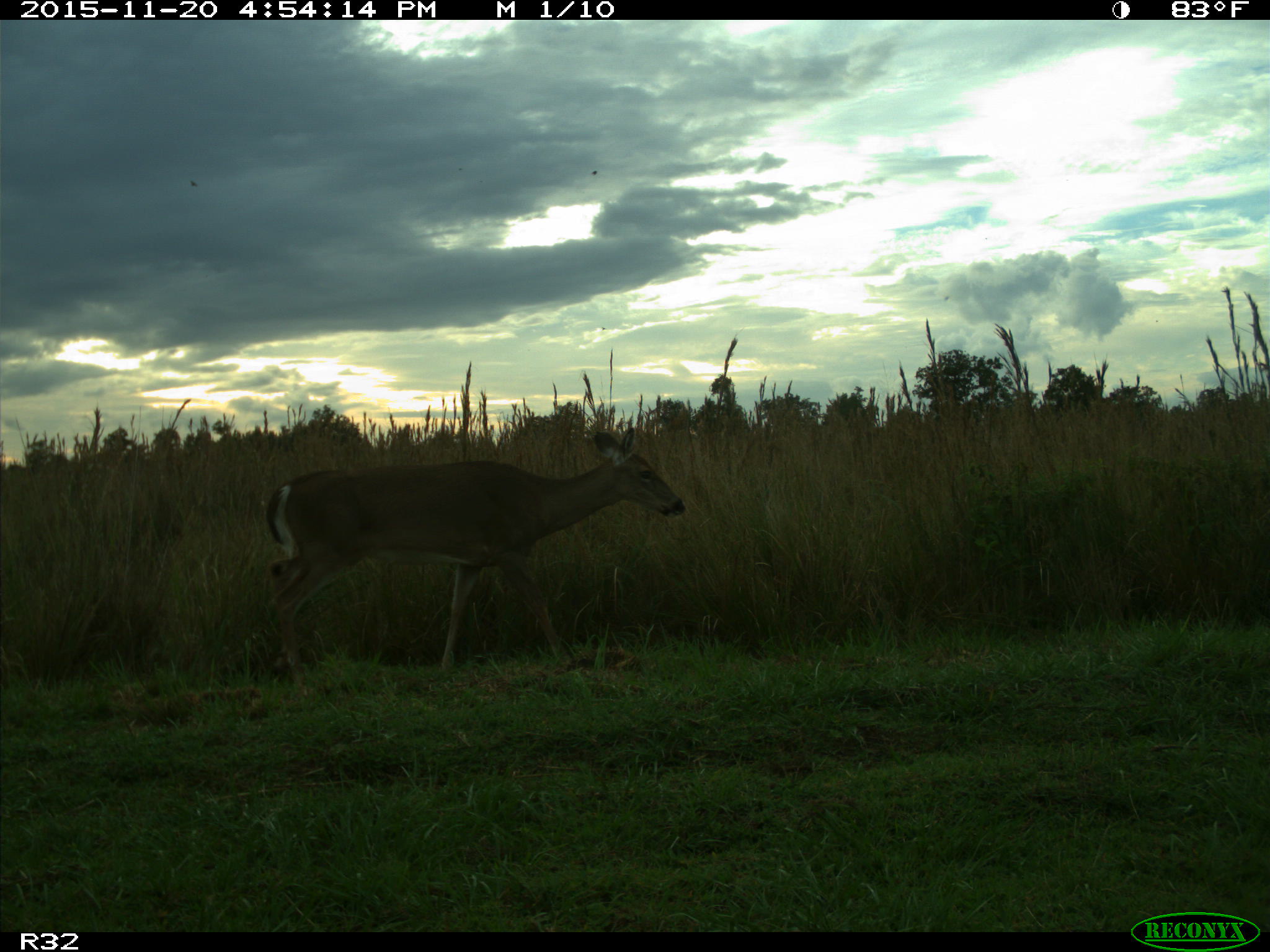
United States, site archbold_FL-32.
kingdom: Animalia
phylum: Chordata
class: Mammalia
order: Artiodactyla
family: Cervidae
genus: Odocoileus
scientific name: Odocoileus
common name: deer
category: unidentified deer